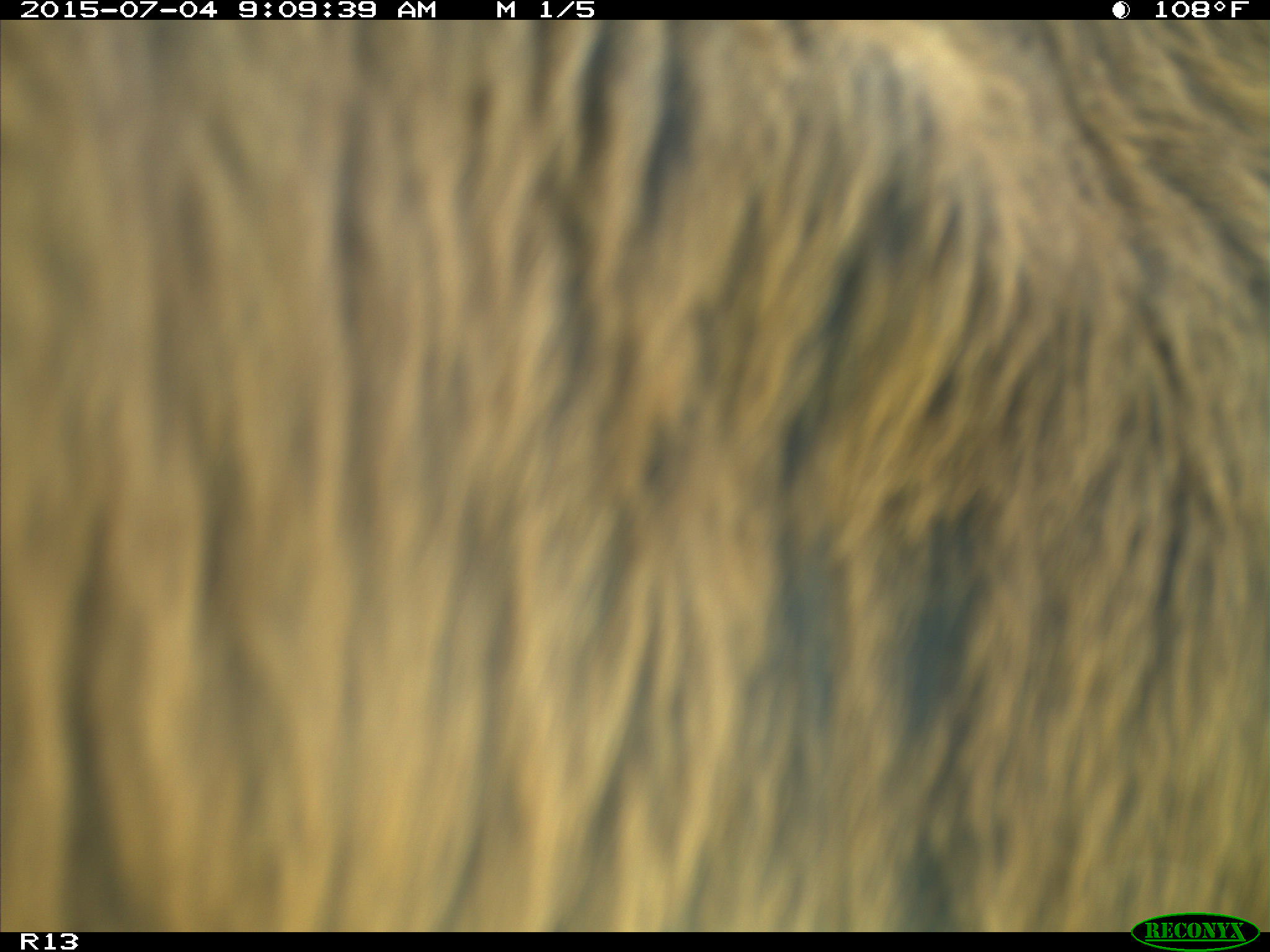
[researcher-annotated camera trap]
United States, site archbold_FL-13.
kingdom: Animalia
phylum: Chordata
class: Mammalia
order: Artiodactyla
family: Bovidae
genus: Bos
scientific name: Bos taurus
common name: domestic cow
Bos taurus (domestic cow).